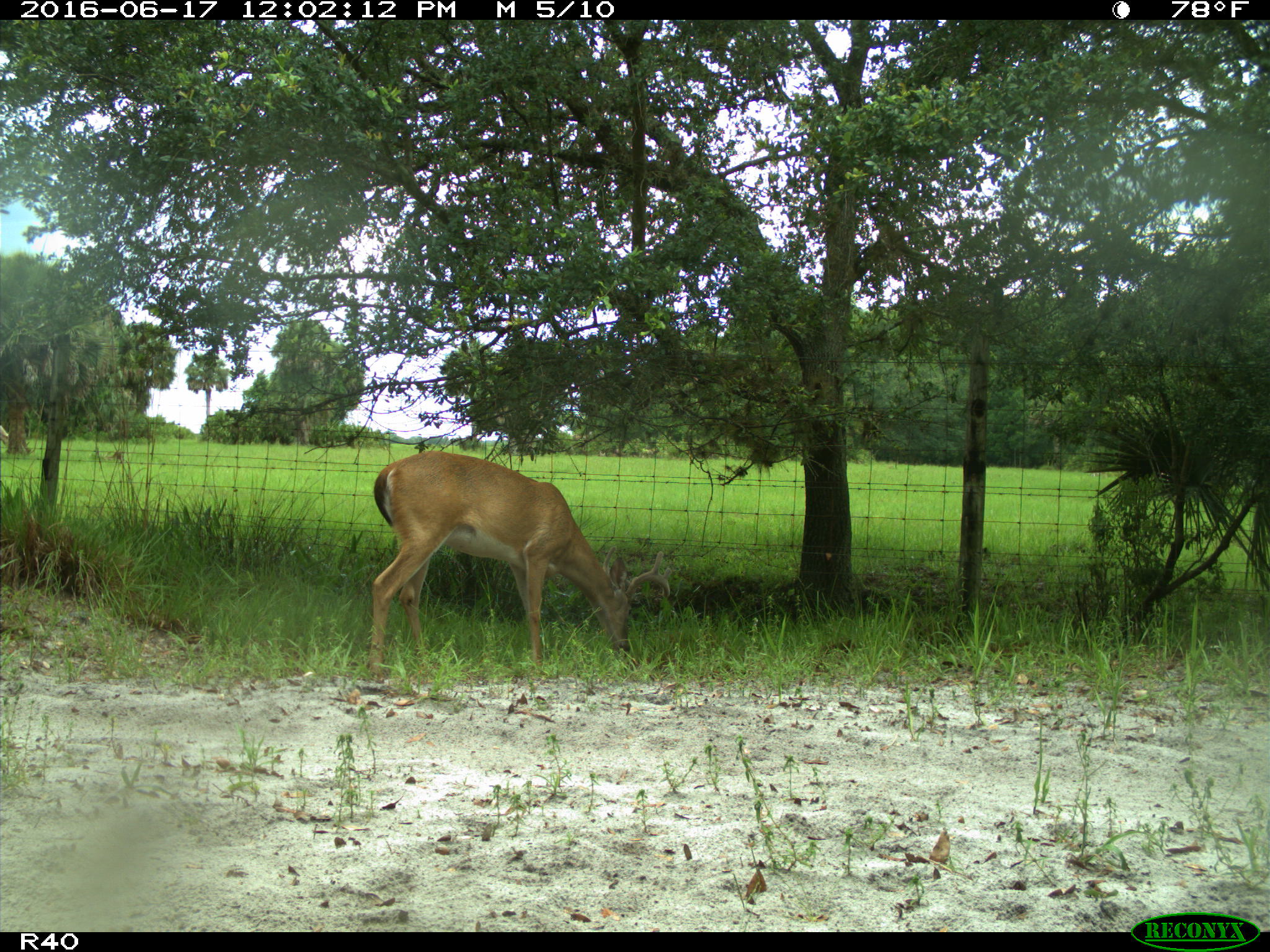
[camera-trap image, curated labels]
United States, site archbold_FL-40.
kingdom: Animalia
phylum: Chordata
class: Mammalia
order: Artiodactyla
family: Cervidae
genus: Odocoileus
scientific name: Odocoileus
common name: deer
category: unidentified deer